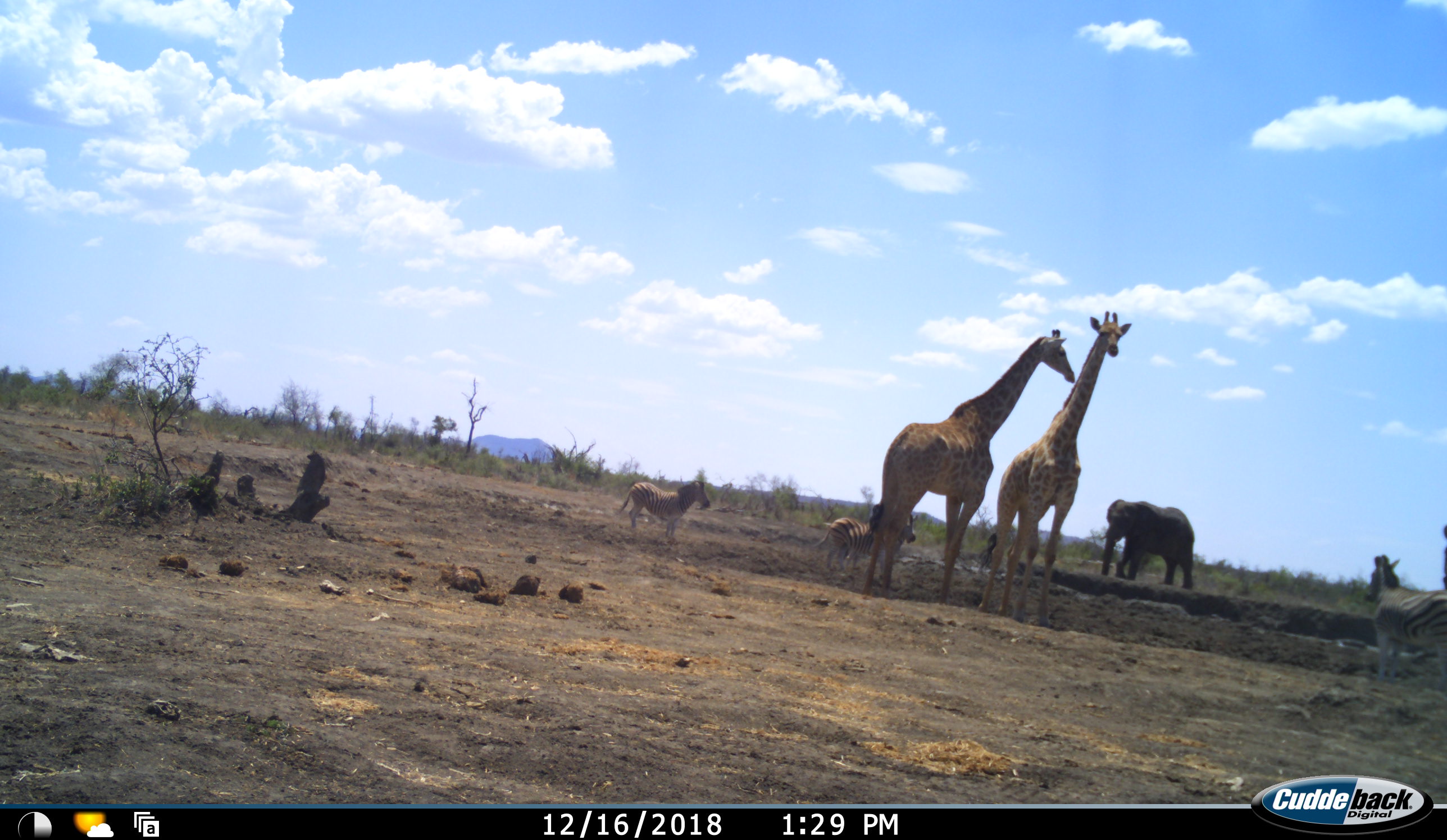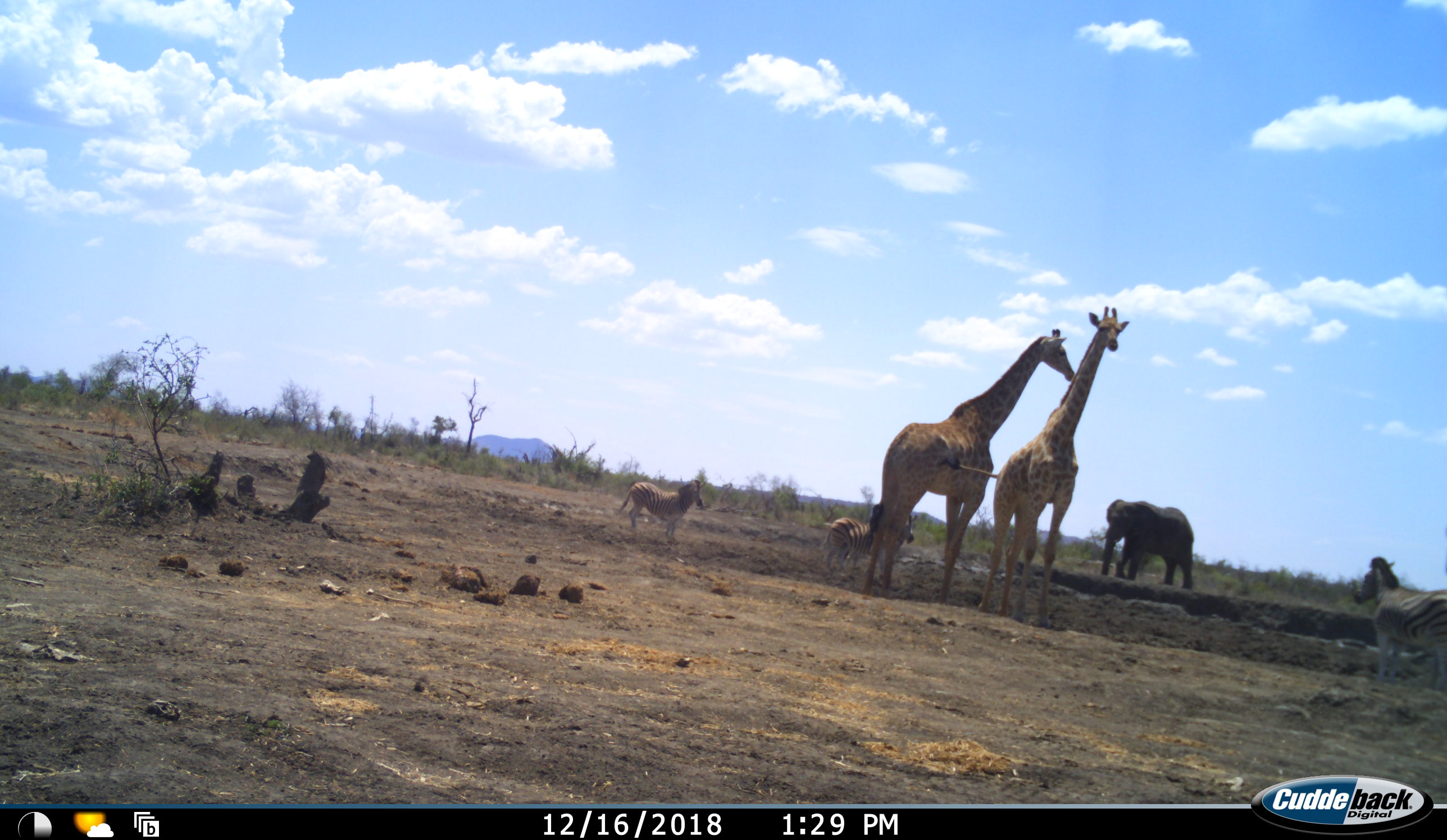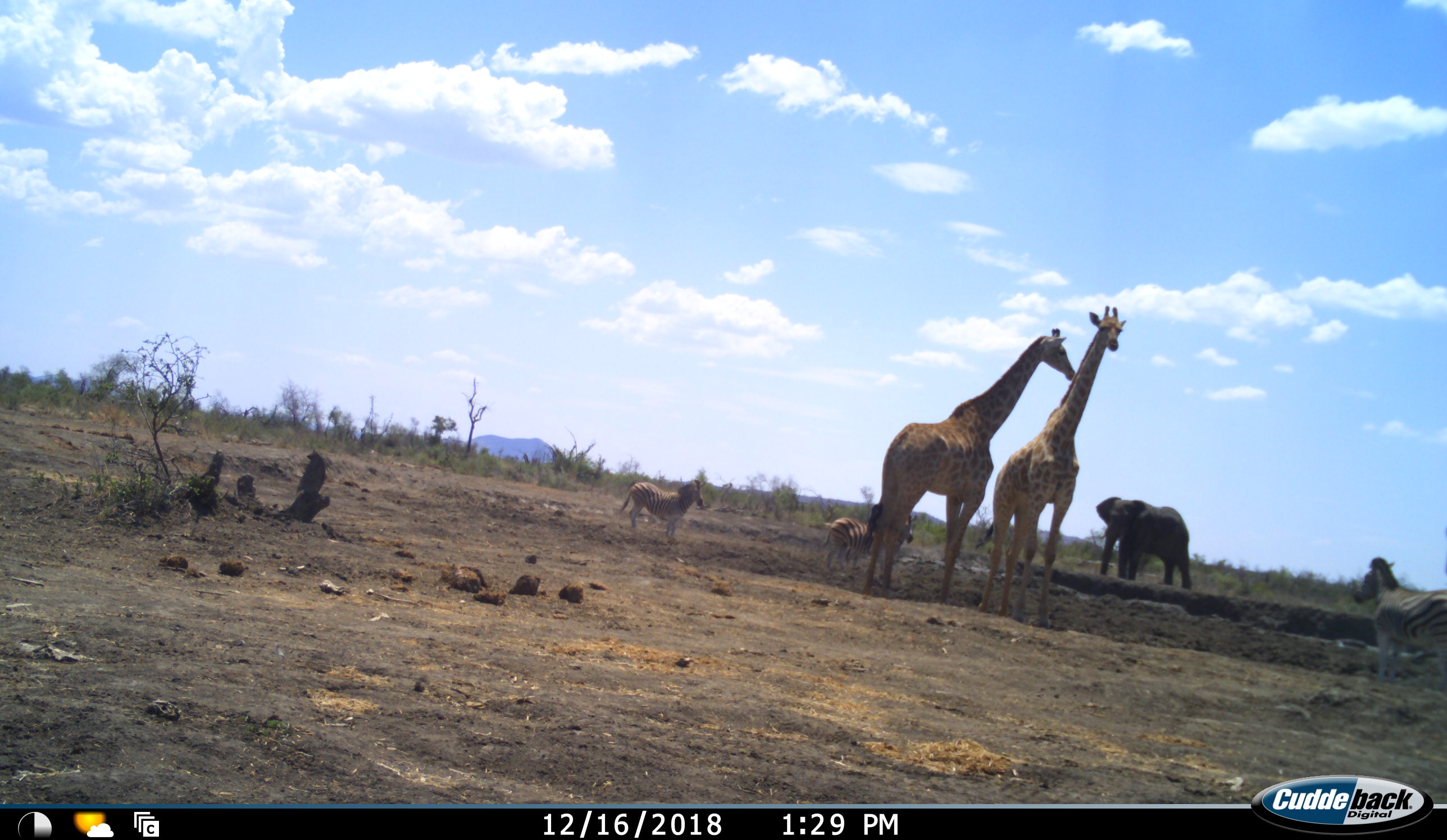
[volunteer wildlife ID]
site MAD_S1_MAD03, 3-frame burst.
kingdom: Animalia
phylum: Chordata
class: Mammalia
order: Proboscidea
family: Elephantidae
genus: Loxodonta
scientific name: Loxodonta africana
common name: african bush elephant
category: elephant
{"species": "elephant (african bush elephant) (Loxodonta africana)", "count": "1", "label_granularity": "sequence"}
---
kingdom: Animalia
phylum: Chordata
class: Mammalia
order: Artiodactyla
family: Giraffidae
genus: Giraffa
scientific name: Giraffa camelopardalis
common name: giraffe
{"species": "giraffe (Giraffa camelopardalis)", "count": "2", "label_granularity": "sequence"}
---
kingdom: Animalia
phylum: Chordata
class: Mammalia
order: Perissodactyla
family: Equidae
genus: Equus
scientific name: Equus quagga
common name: plains zebra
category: zebraplains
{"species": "zebraplains (plains zebra) (Equus quagga)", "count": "4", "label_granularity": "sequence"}